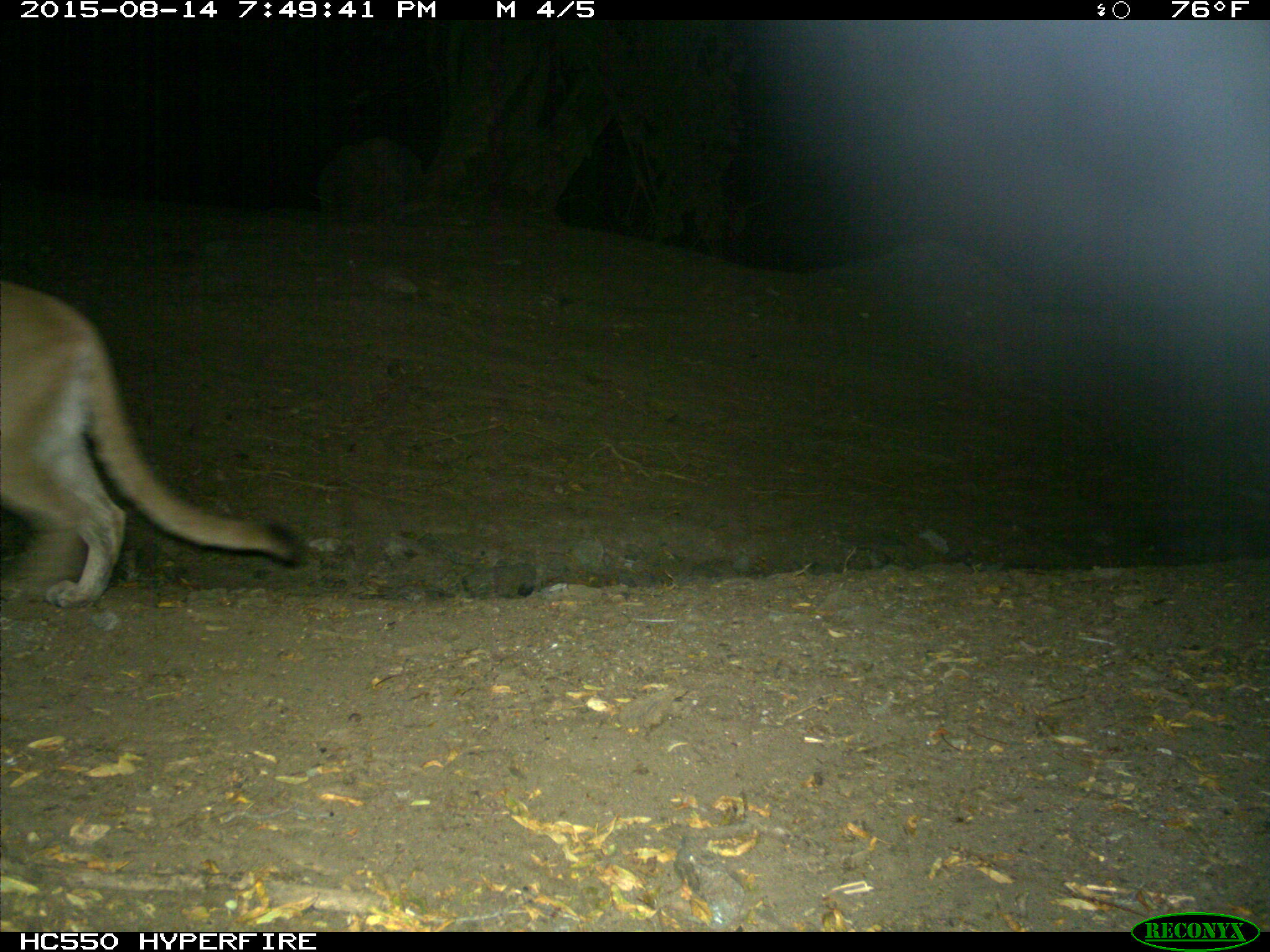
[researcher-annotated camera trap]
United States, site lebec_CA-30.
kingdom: Animalia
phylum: Chordata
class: Mammalia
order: Carnivora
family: Felidae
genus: Puma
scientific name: Puma concolor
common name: mountain lion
Puma concolor (mountain lion).